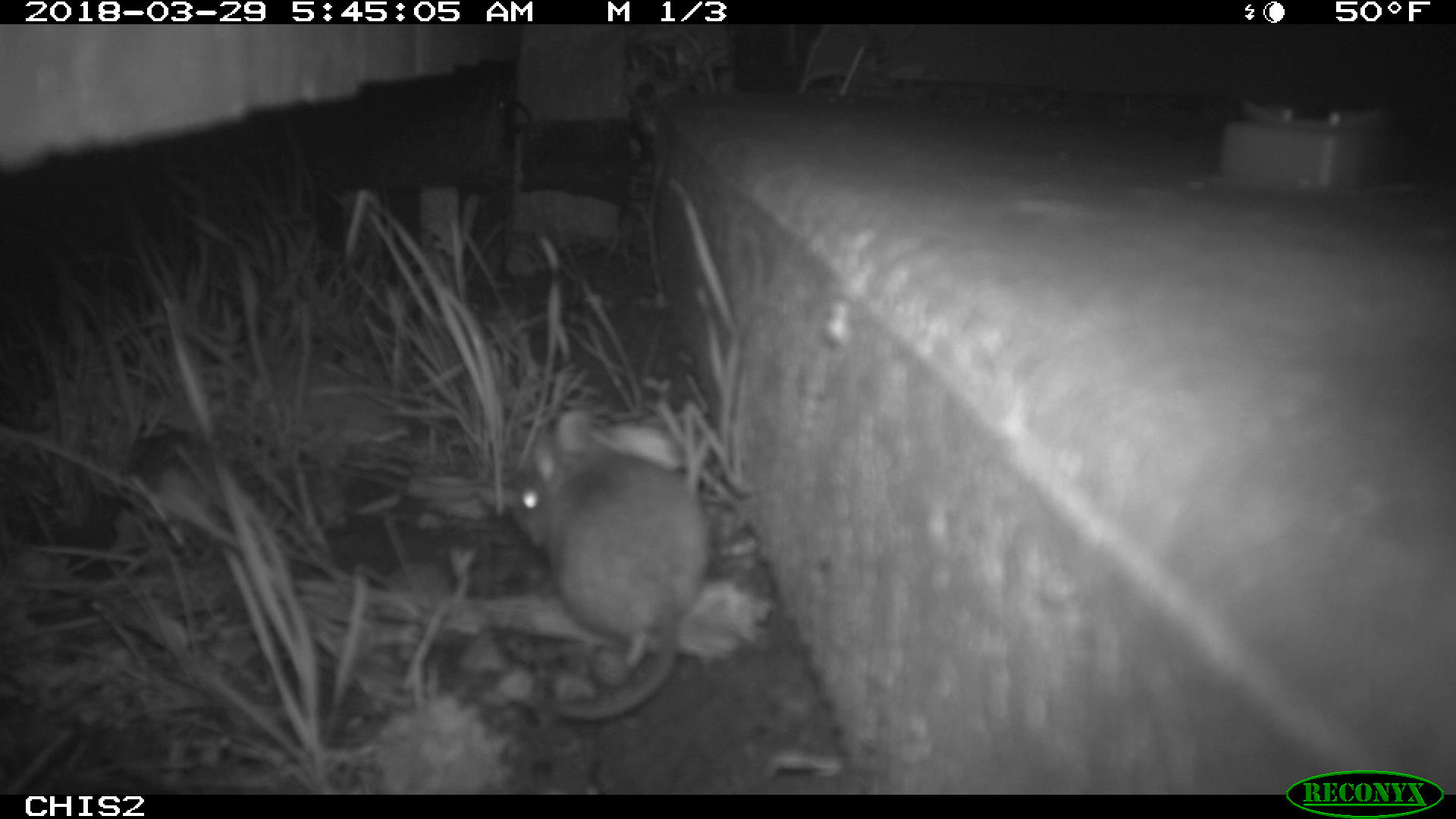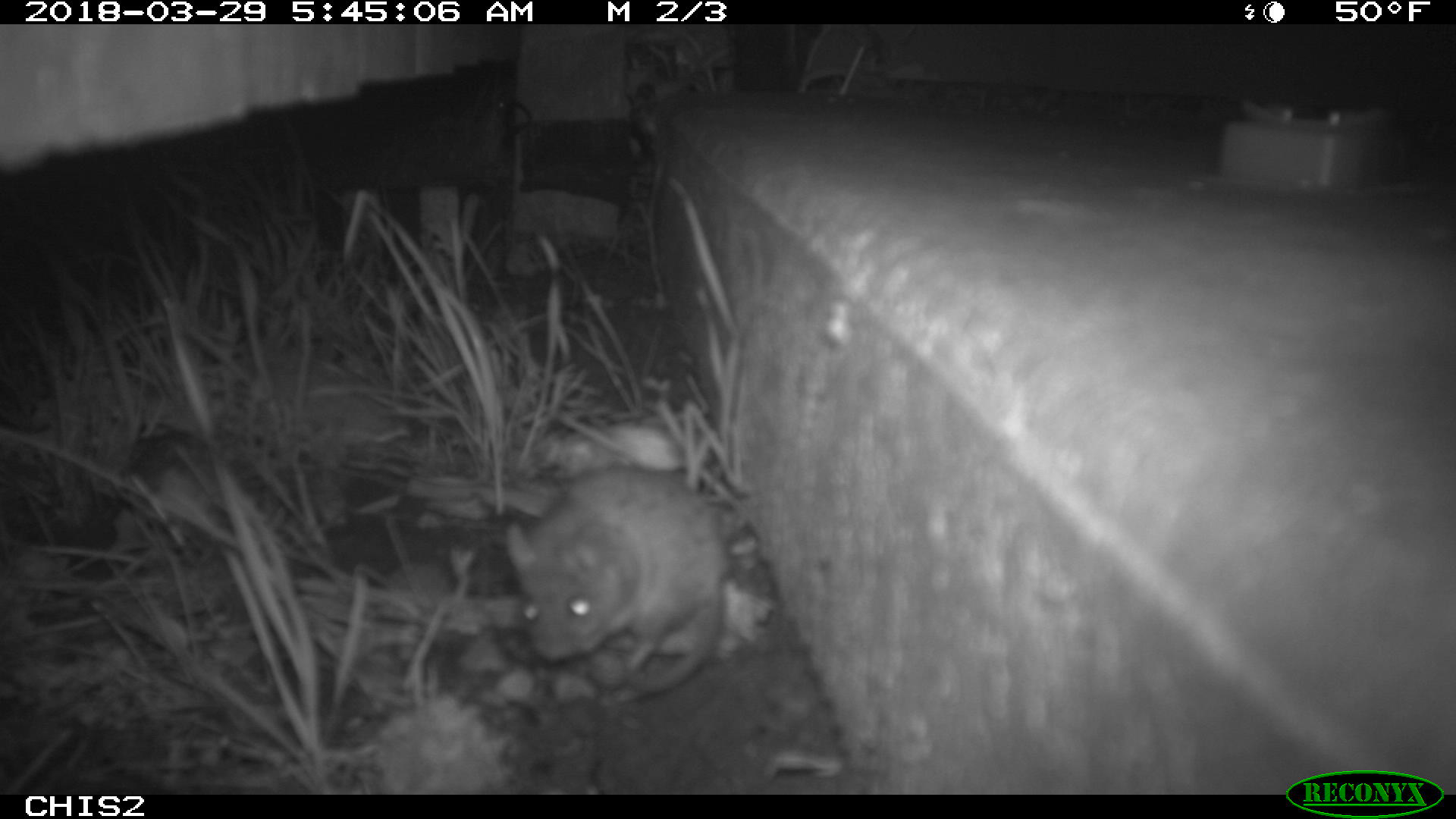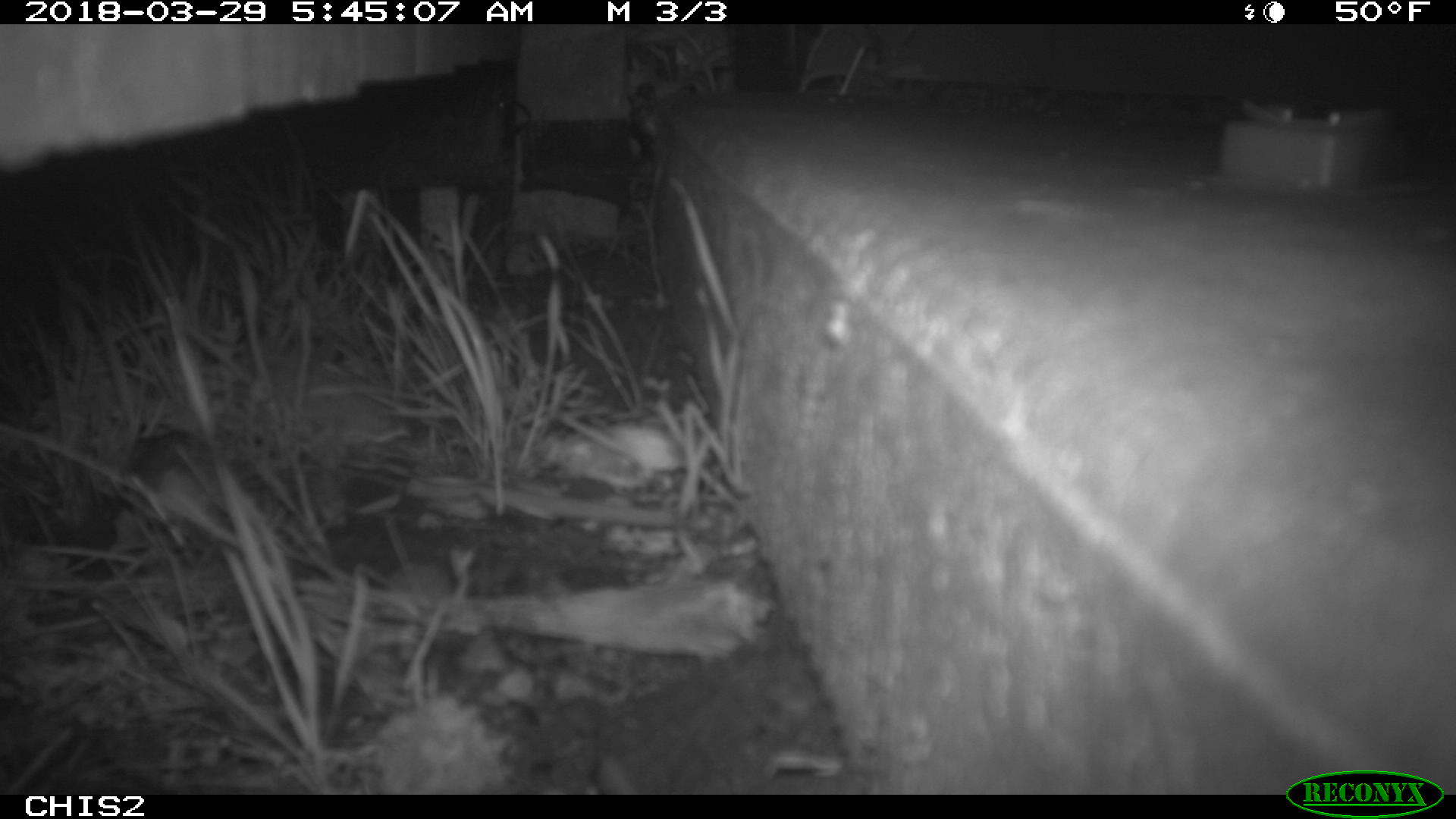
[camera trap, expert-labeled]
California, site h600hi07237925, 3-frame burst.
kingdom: Animalia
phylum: Chordata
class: Mammalia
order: Rodentia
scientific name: Rodentia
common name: rodent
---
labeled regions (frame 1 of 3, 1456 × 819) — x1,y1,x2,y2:
rodent: 507,407,713,718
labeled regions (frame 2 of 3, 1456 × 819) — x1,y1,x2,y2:
rodent: 504,464,728,696; 128,420,220,547